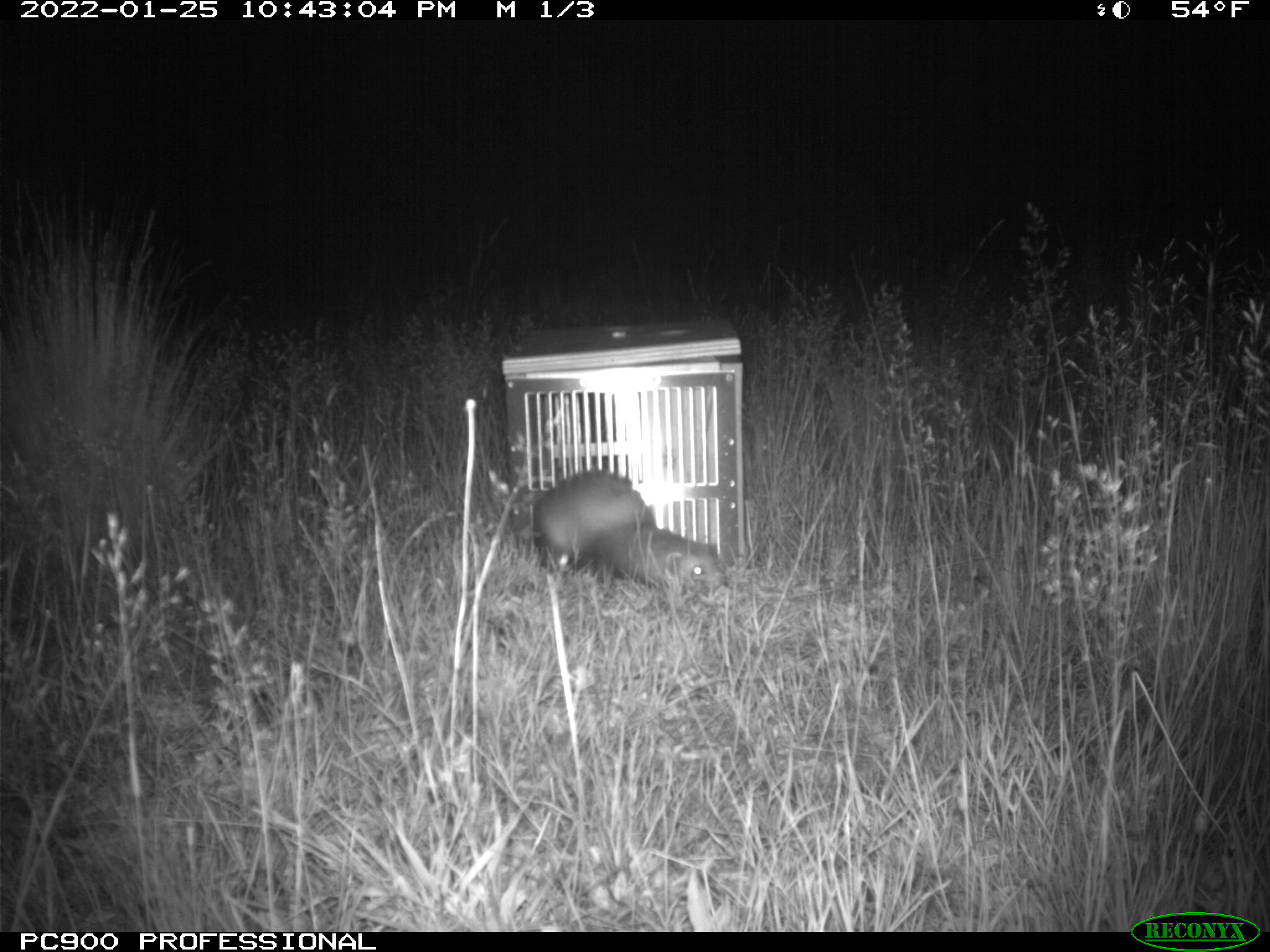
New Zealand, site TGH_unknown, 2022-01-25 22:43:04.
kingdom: Animalia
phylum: Chordata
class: Mammalia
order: Carnivora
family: Mustelidae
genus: Mustela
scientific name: Mustela furo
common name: ferret